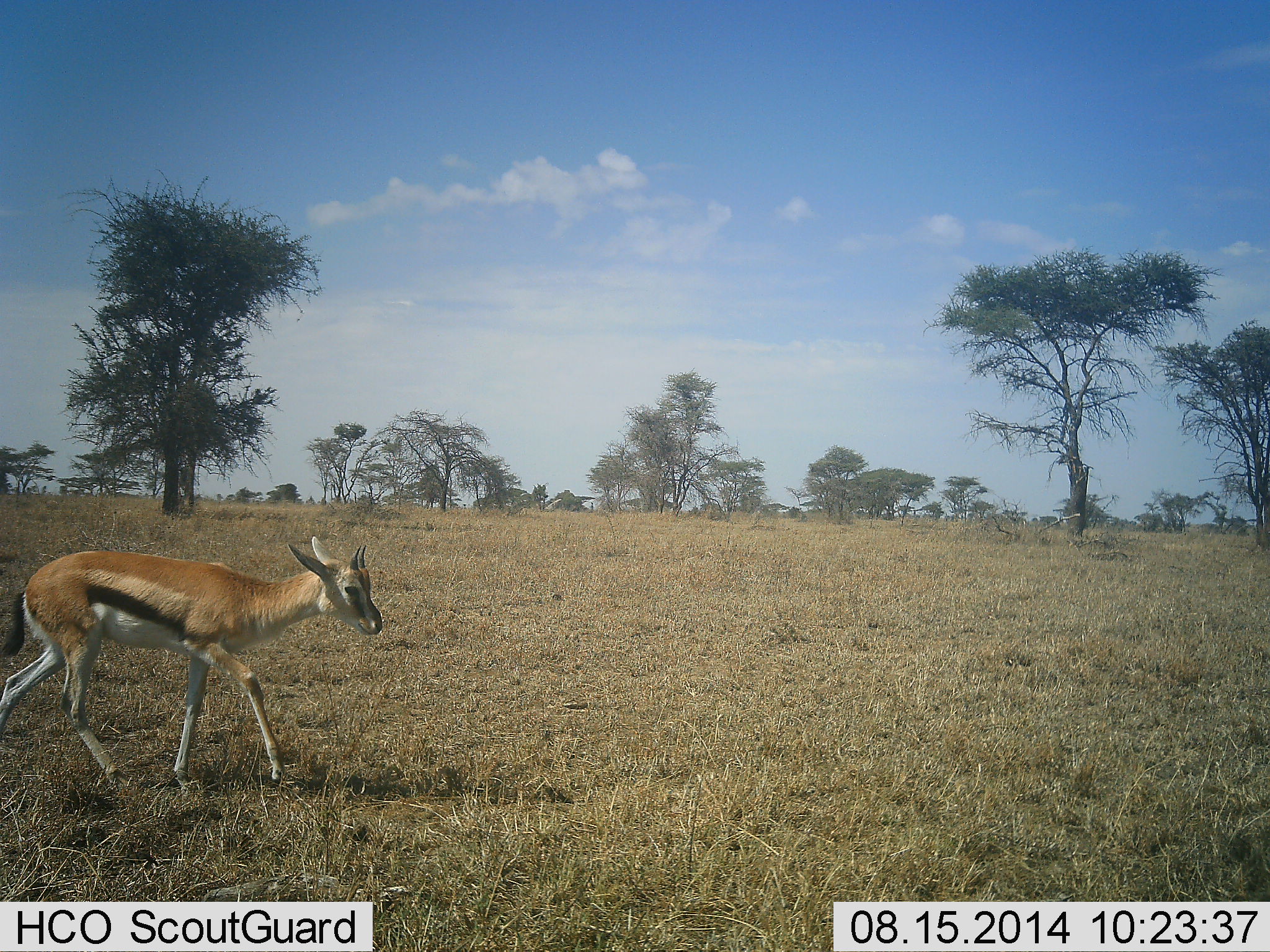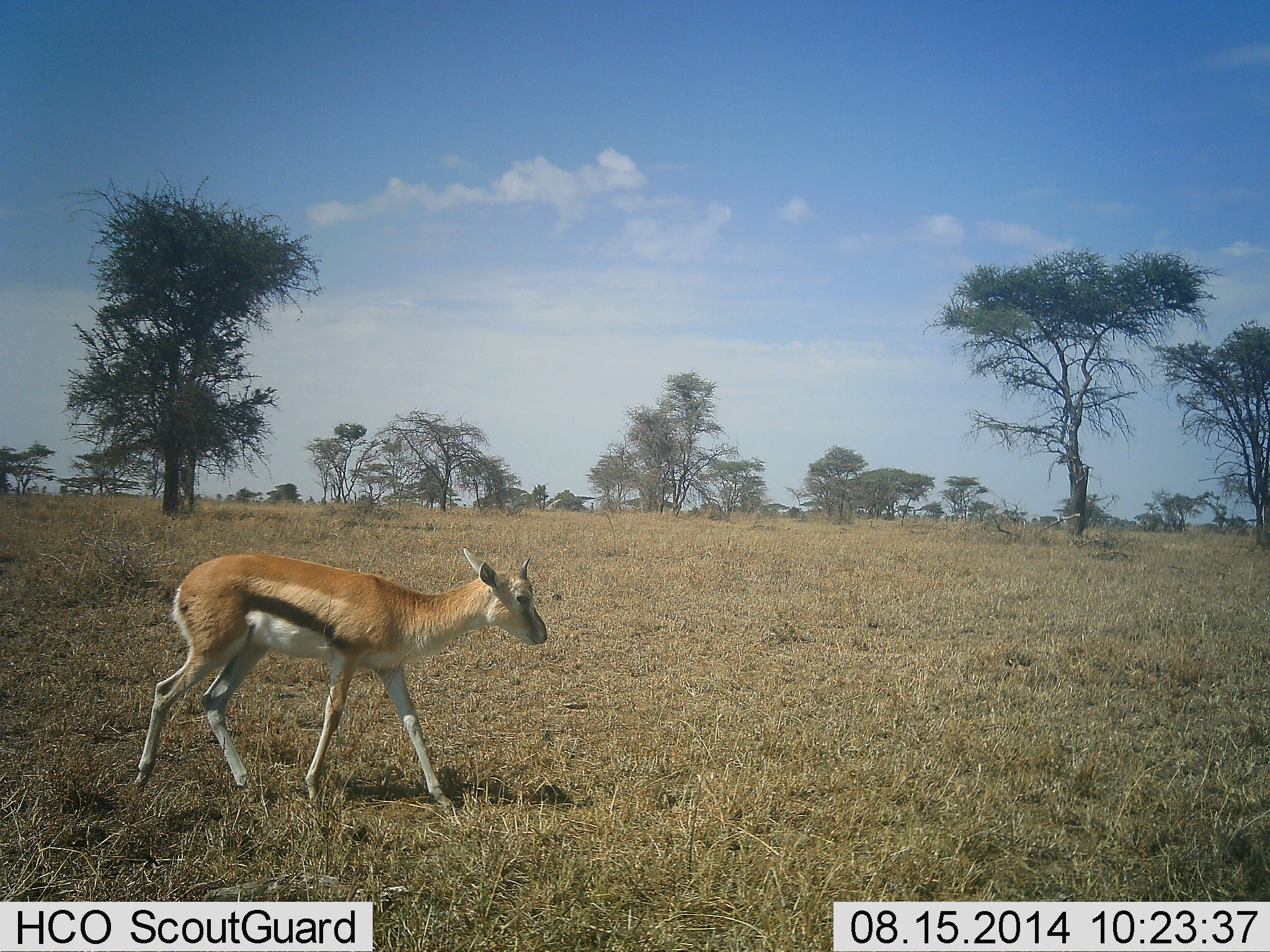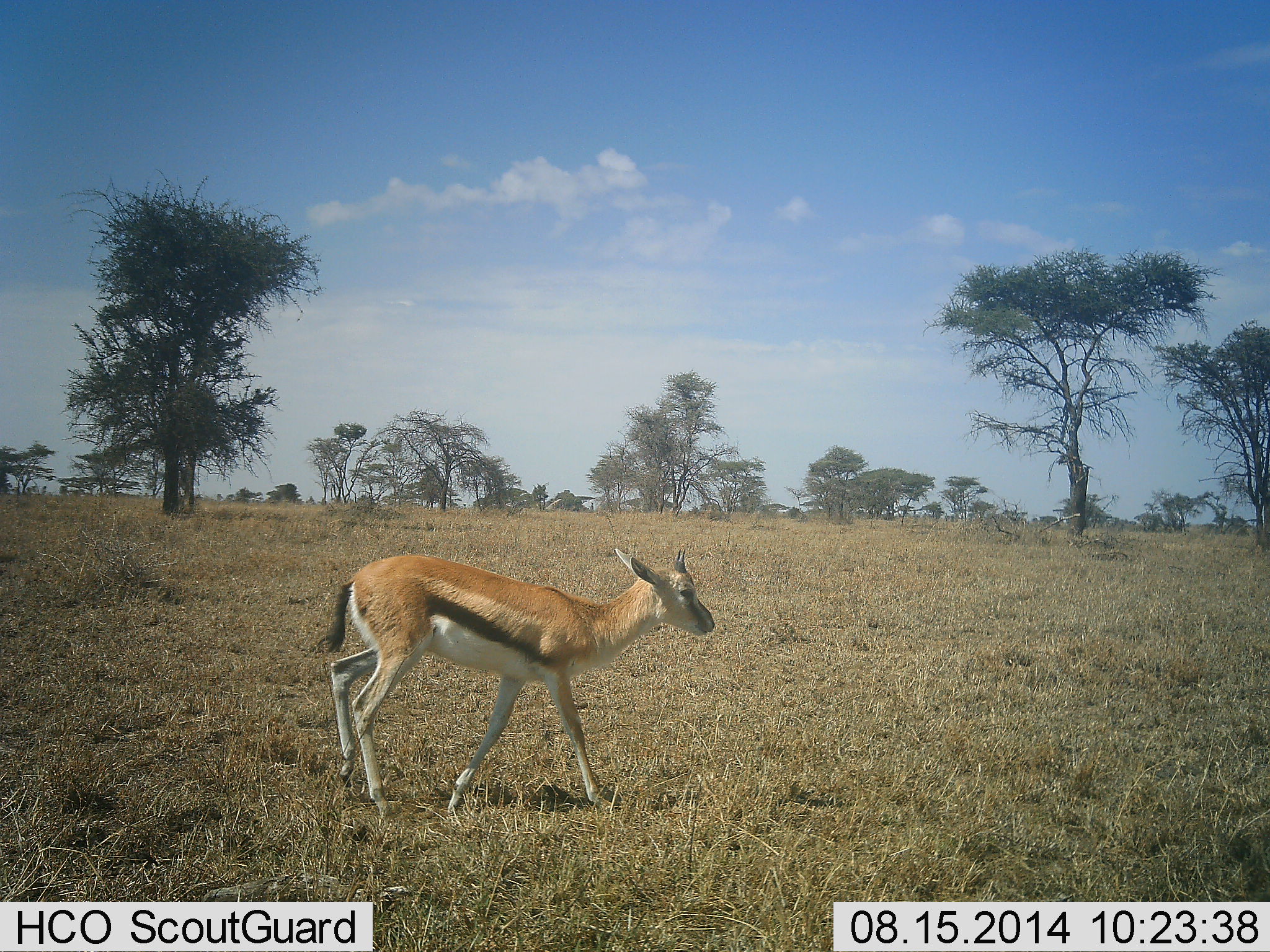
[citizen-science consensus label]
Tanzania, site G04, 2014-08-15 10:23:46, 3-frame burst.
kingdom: Animalia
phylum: Chordata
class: Mammalia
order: Artiodactyla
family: Bovidae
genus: Eudorcas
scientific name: Eudorcas thomsonii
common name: thomson's gazelle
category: gazellethomsons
Gazellethomsons (thomson's gazelle) (Eudorcas thomsonii), count 1. Behavior (volunteer vote fractions): standing 10%, resting 0%, moving 90%, interacting 0%. Young present (vote fraction): 10%. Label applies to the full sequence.